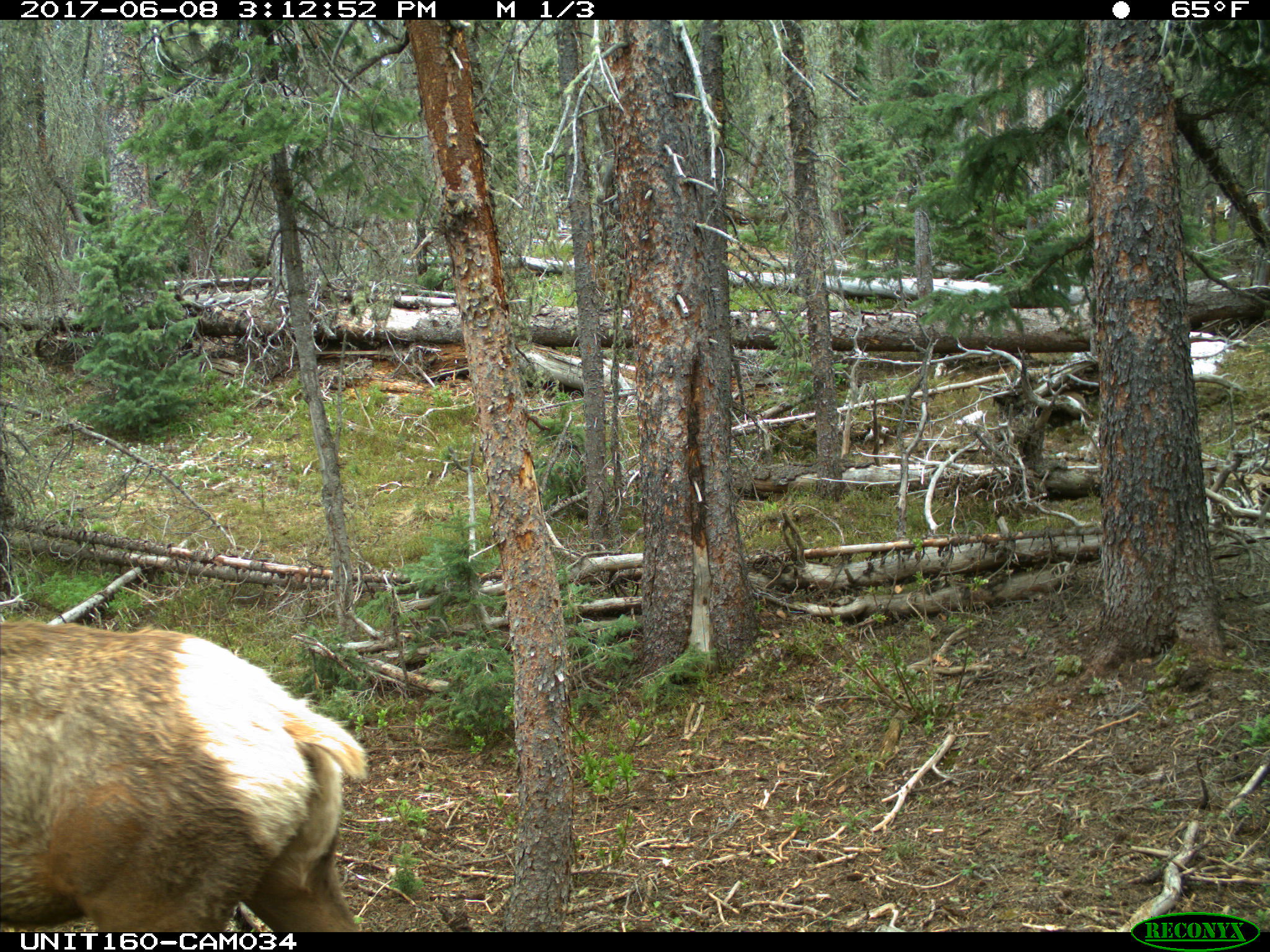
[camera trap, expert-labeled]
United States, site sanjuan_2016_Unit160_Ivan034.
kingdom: Animalia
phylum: Chordata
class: Mammalia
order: Artiodactyla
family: Cervidae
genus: Cervus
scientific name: Cervus elaphus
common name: red deer